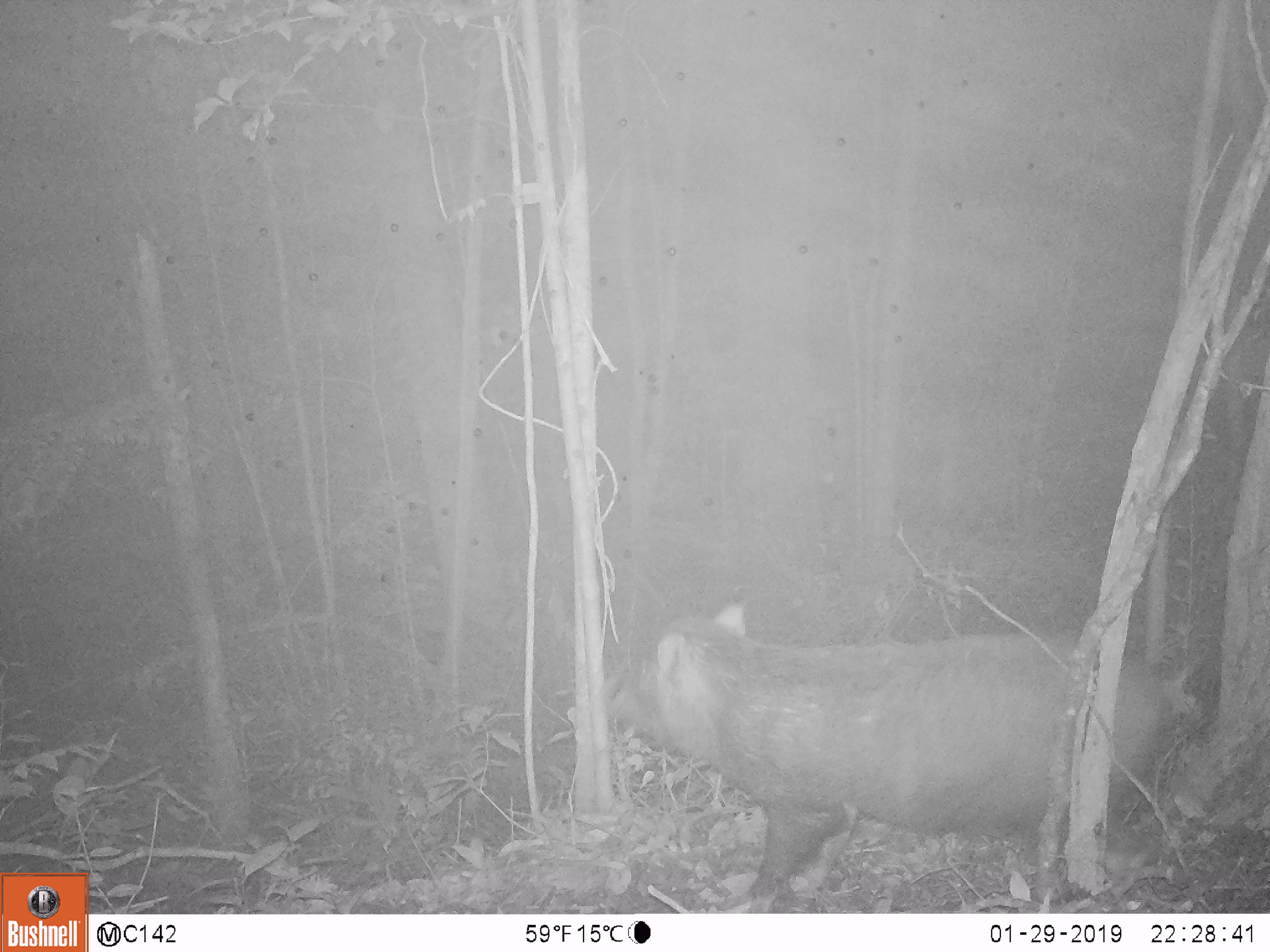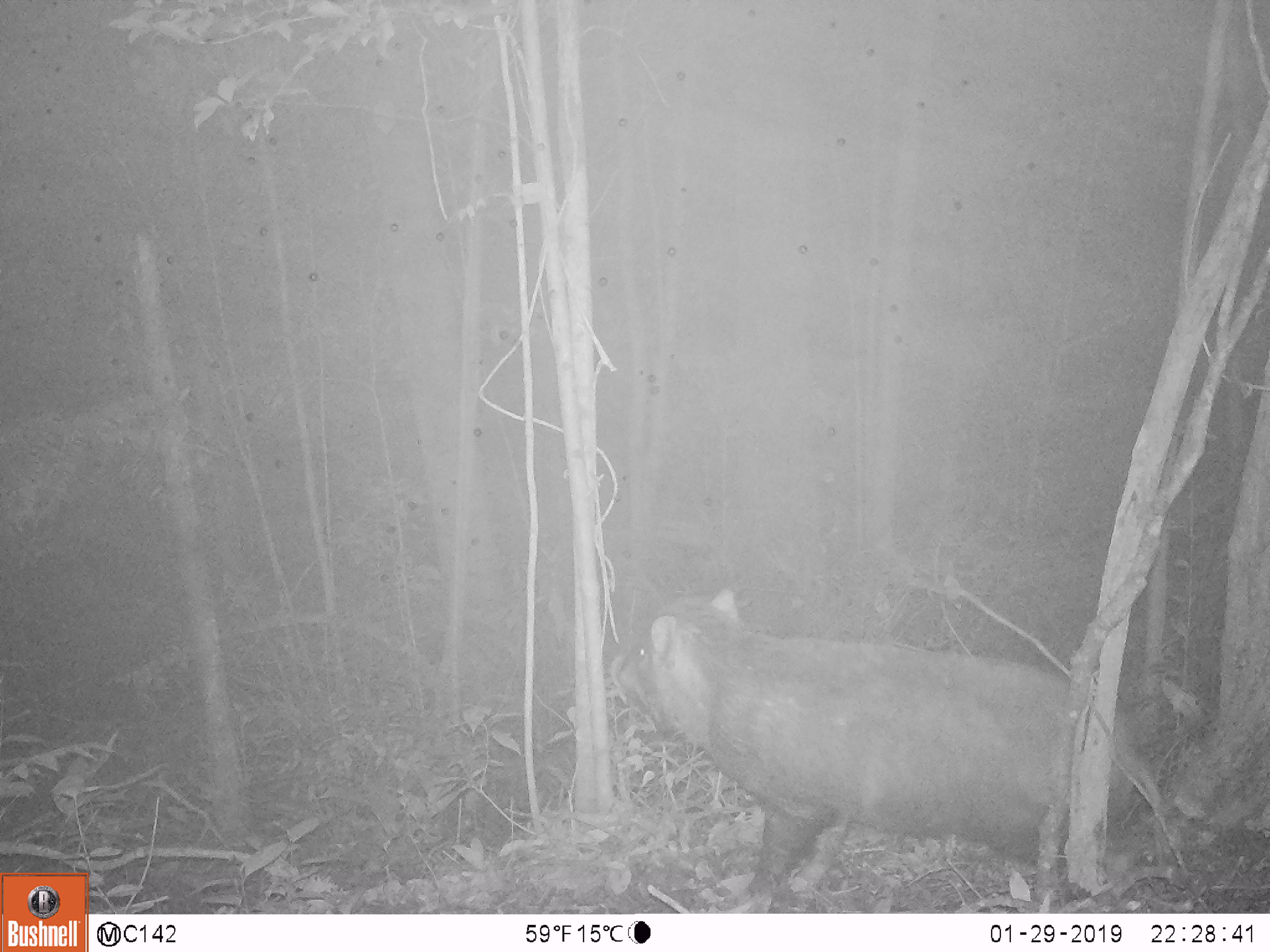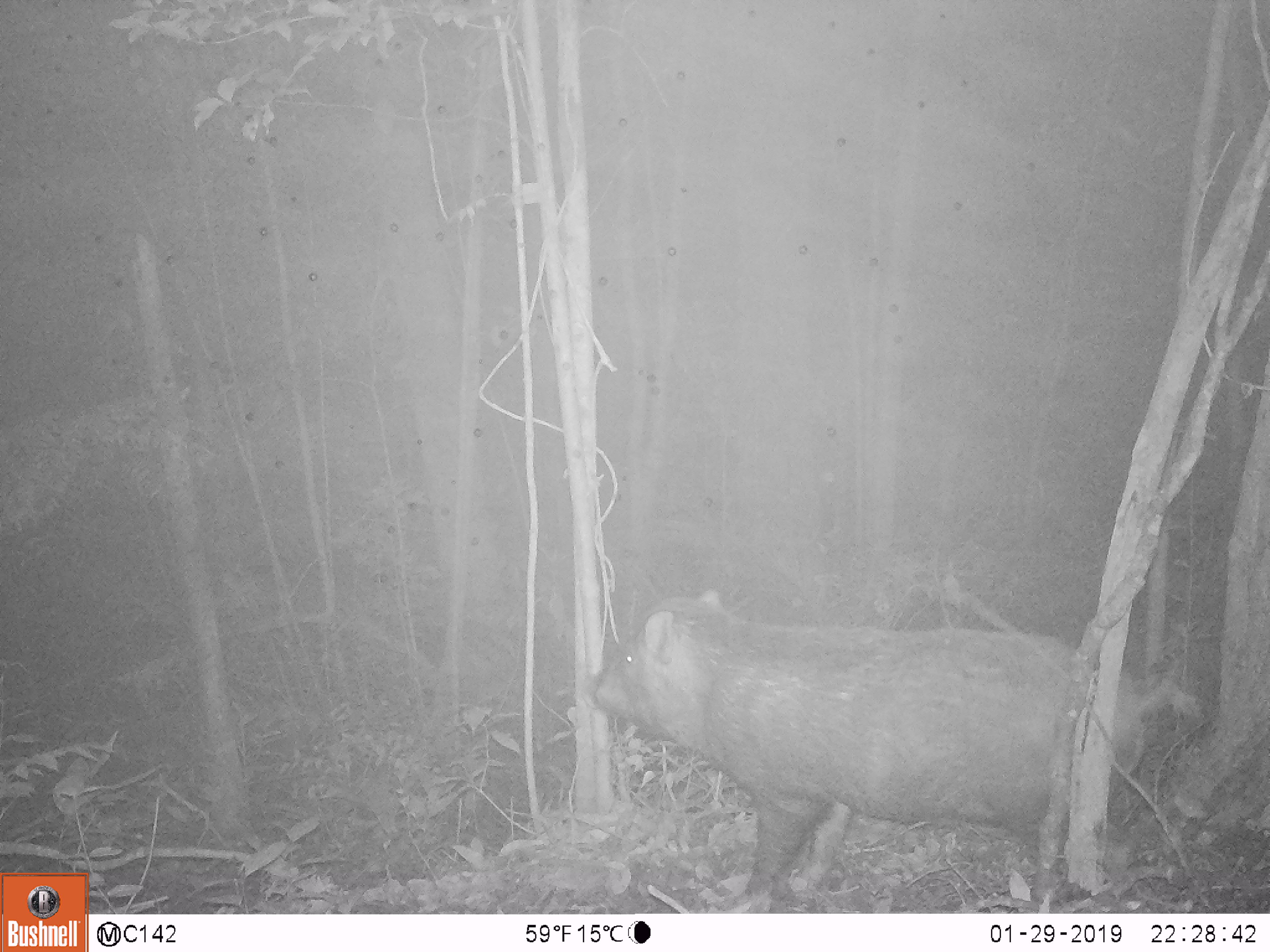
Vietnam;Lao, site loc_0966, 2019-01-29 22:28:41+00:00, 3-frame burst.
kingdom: Animalia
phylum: Chordata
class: Mammalia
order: Artiodactyla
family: Suidae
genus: Sus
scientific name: Sus scrofa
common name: eurasian wild pig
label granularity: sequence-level